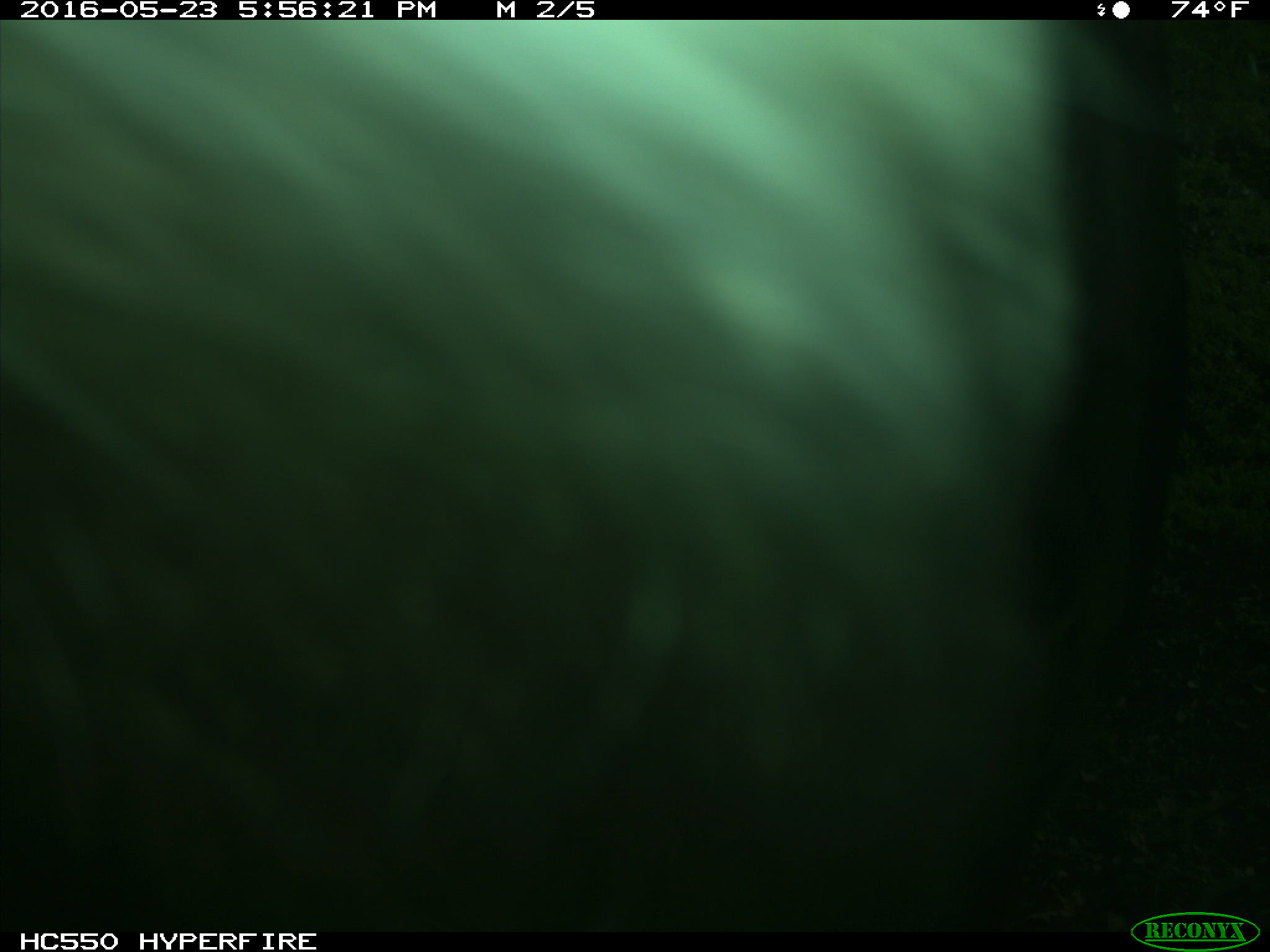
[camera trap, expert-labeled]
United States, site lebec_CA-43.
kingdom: Animalia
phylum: Chordata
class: Mammalia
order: Artiodactyla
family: Bovidae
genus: Bos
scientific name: Bos taurus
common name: domestic cow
Bos taurus (domestic cow).